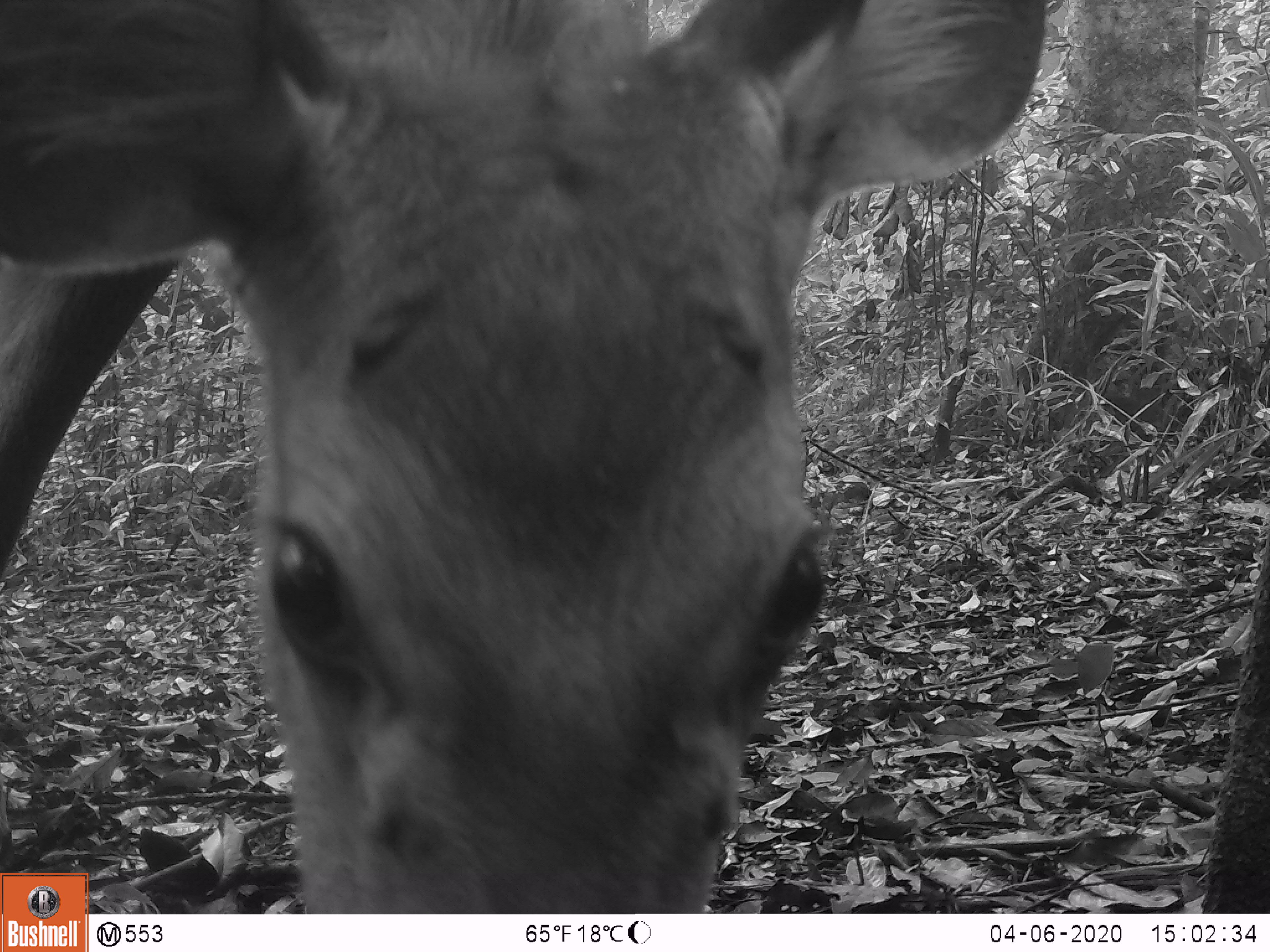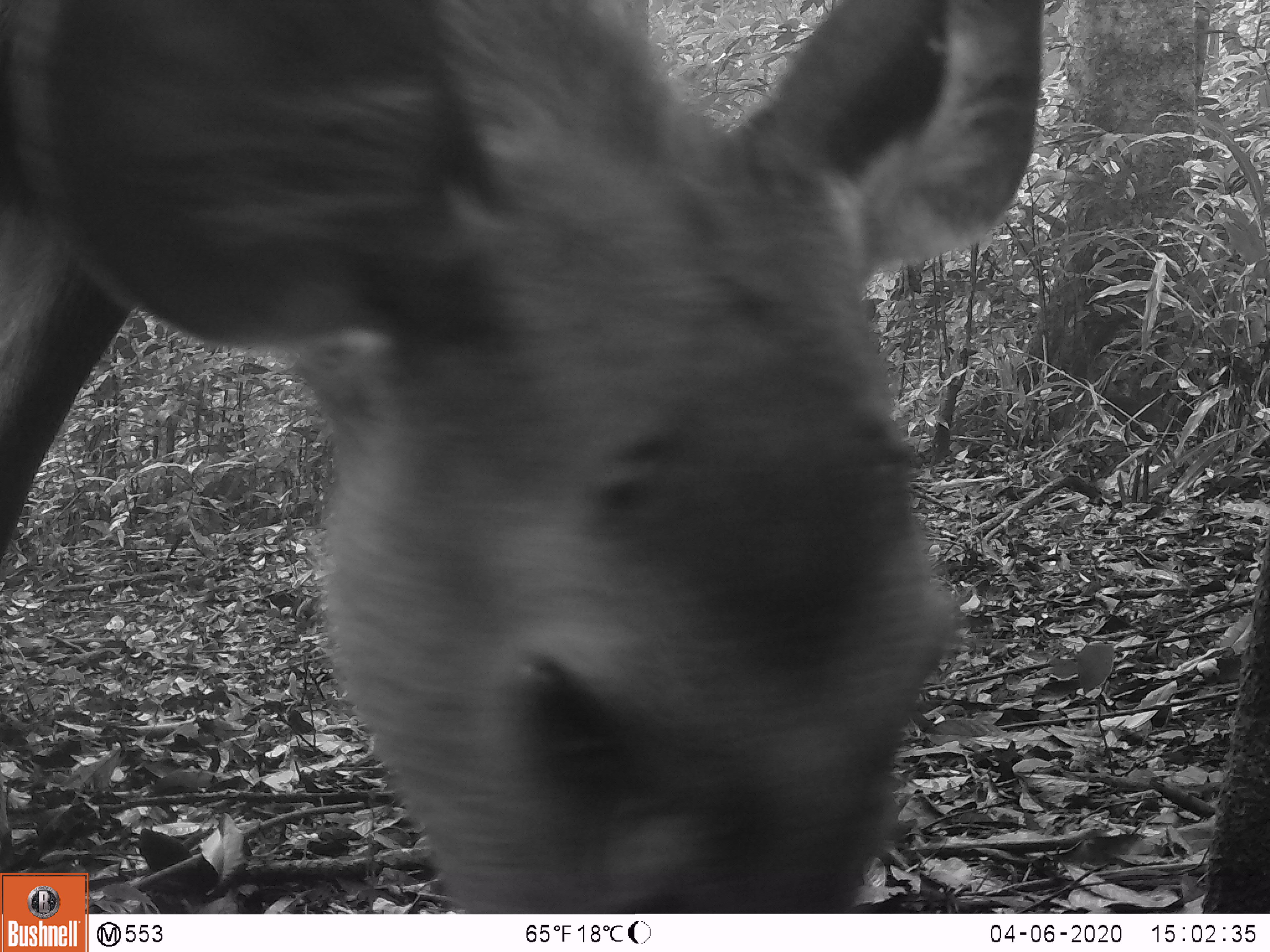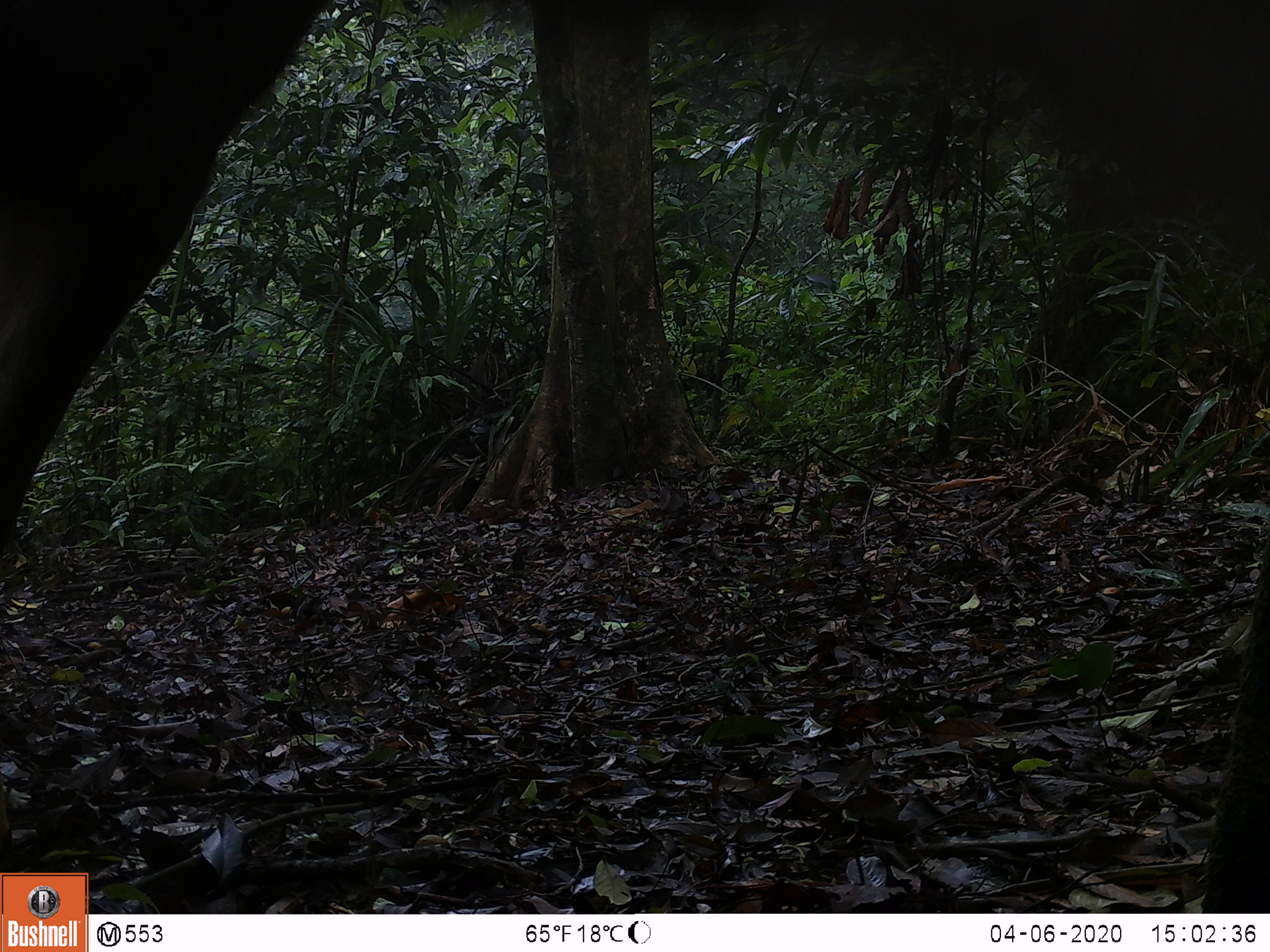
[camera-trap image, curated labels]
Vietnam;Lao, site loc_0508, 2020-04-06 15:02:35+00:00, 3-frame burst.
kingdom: Animalia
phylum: Chordata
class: Mammalia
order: Artiodactyla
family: Cervidae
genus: Rusa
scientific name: Rusa unicolor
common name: sambar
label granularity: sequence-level